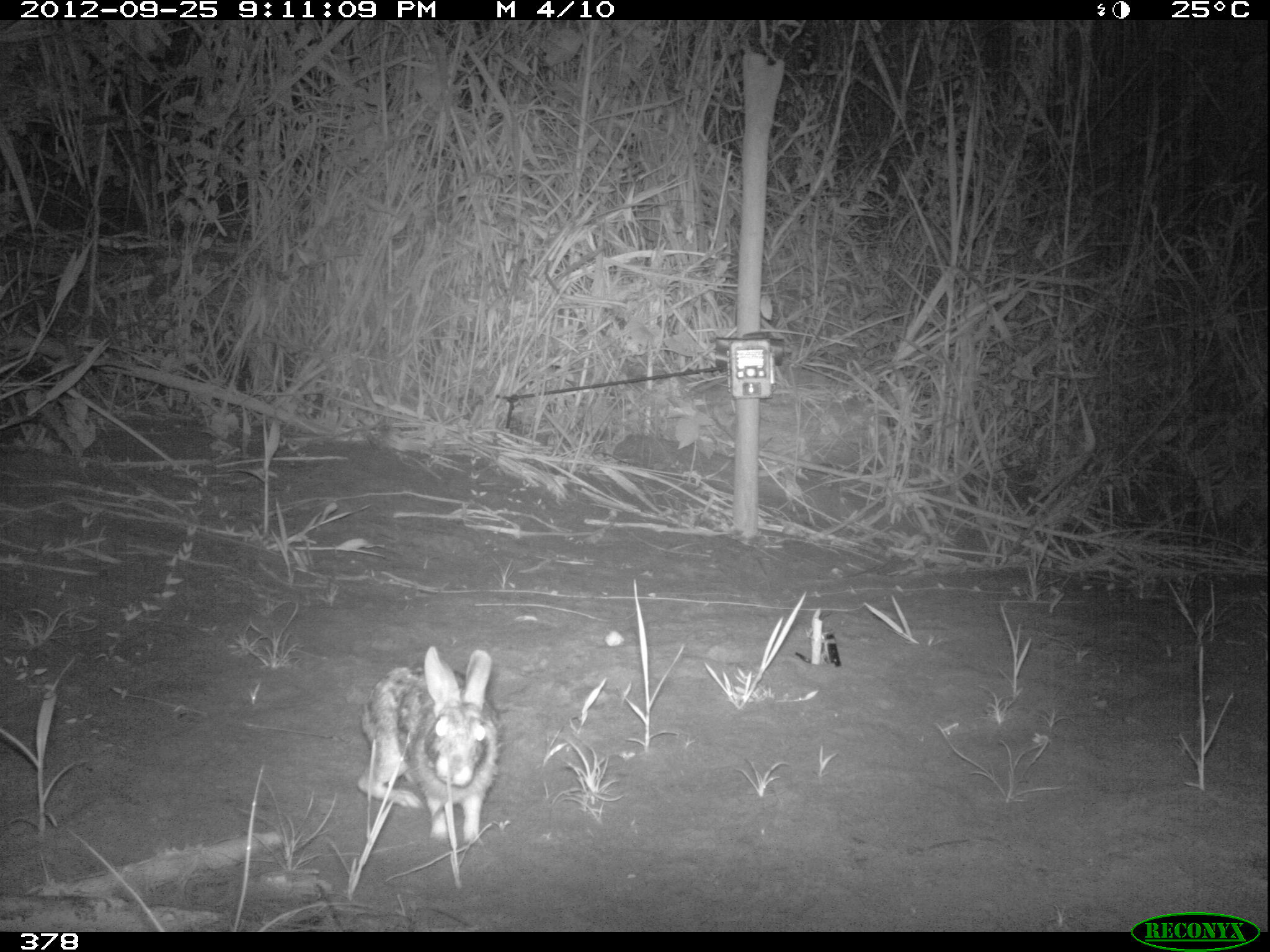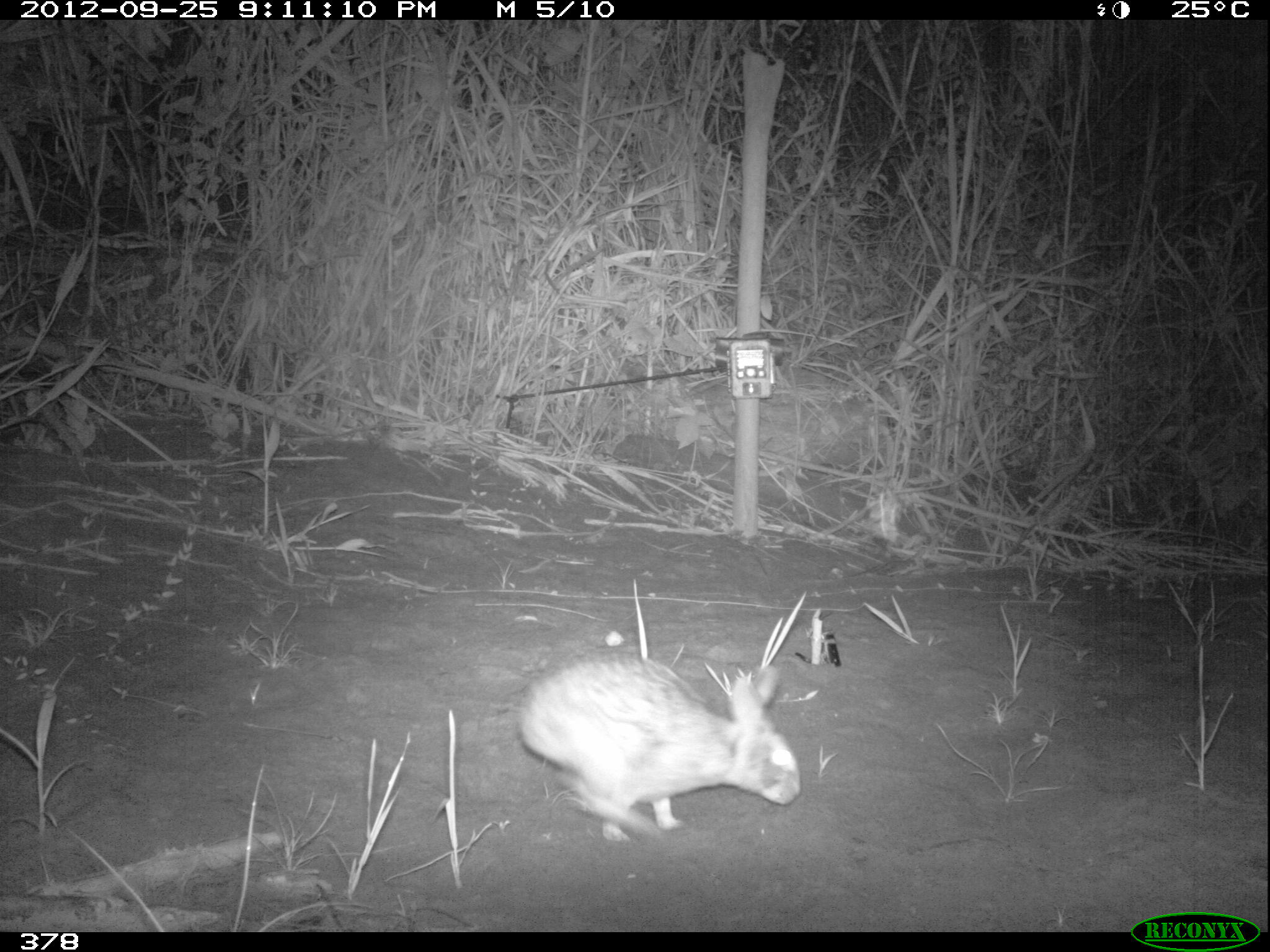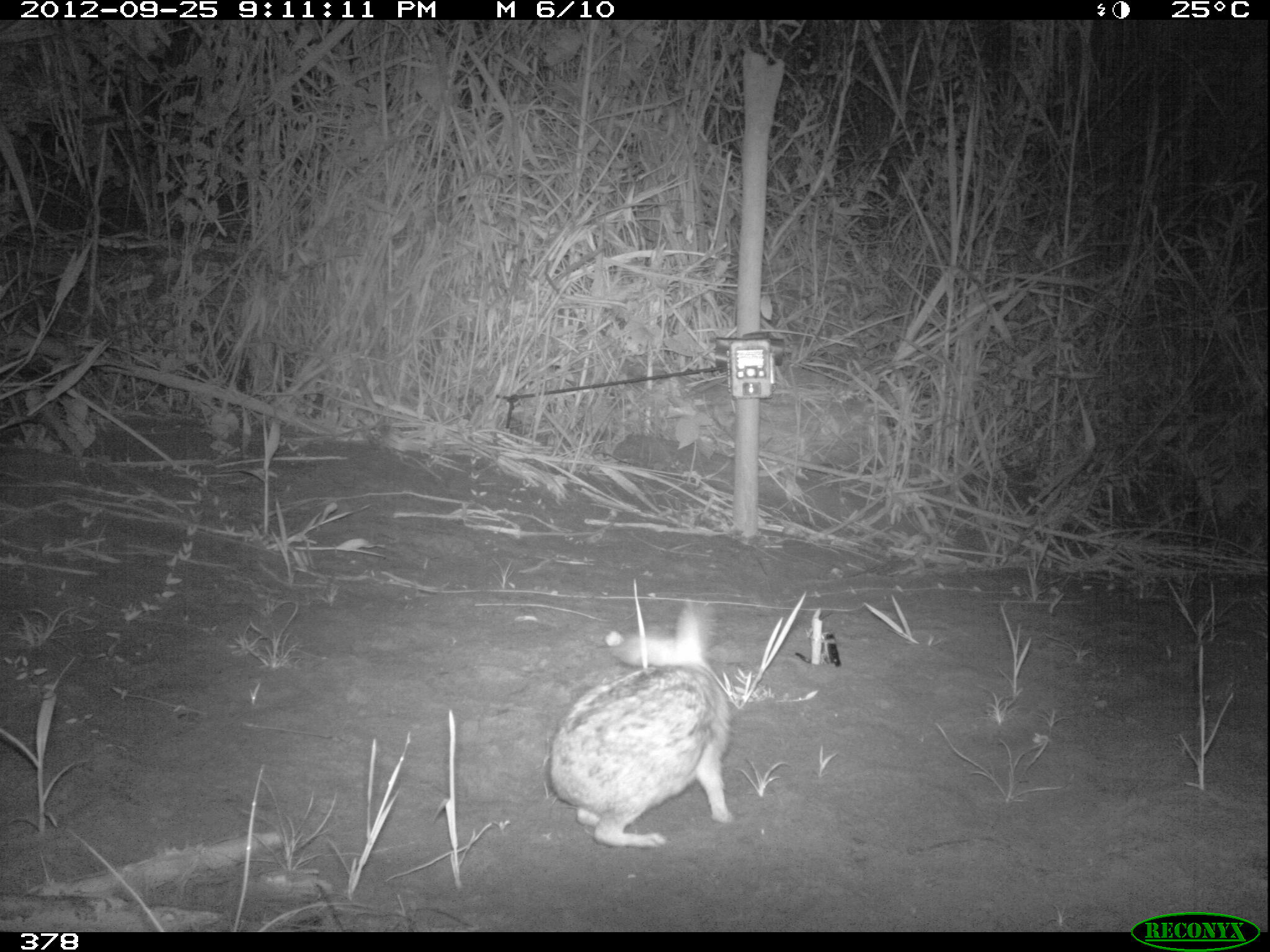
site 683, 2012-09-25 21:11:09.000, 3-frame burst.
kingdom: Animalia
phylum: Chordata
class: Mammalia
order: Lagomorpha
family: Leporidae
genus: Sylvilagus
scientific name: Sylvilagus brasiliensis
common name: tapeti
Sylvilagus brasiliensis (tapeti).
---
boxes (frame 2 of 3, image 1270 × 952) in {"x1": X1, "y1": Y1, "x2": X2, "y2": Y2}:
sylvilagus brasiliensis: {"x1": 517, "y1": 652, "x2": 800, "y2": 840}